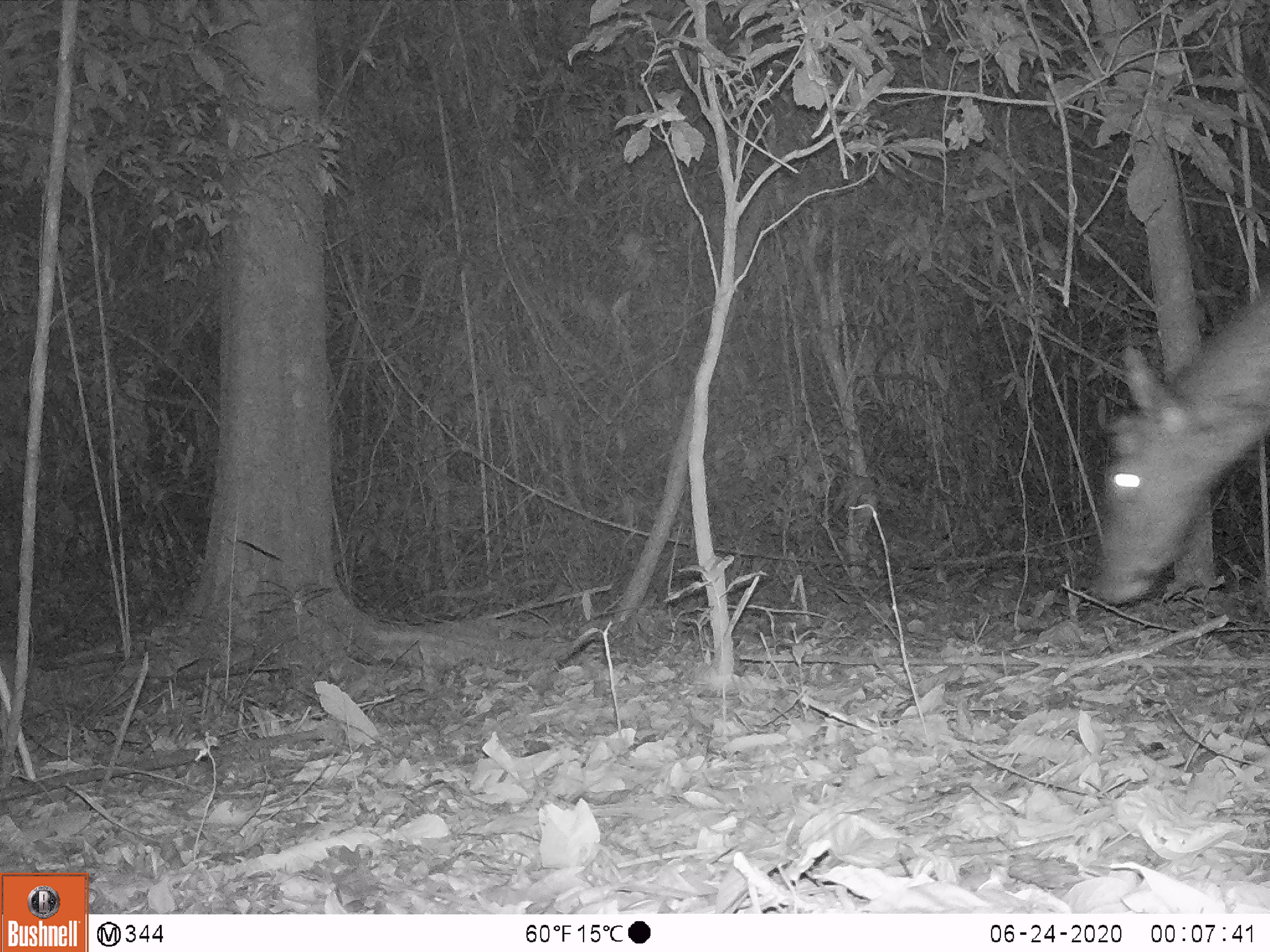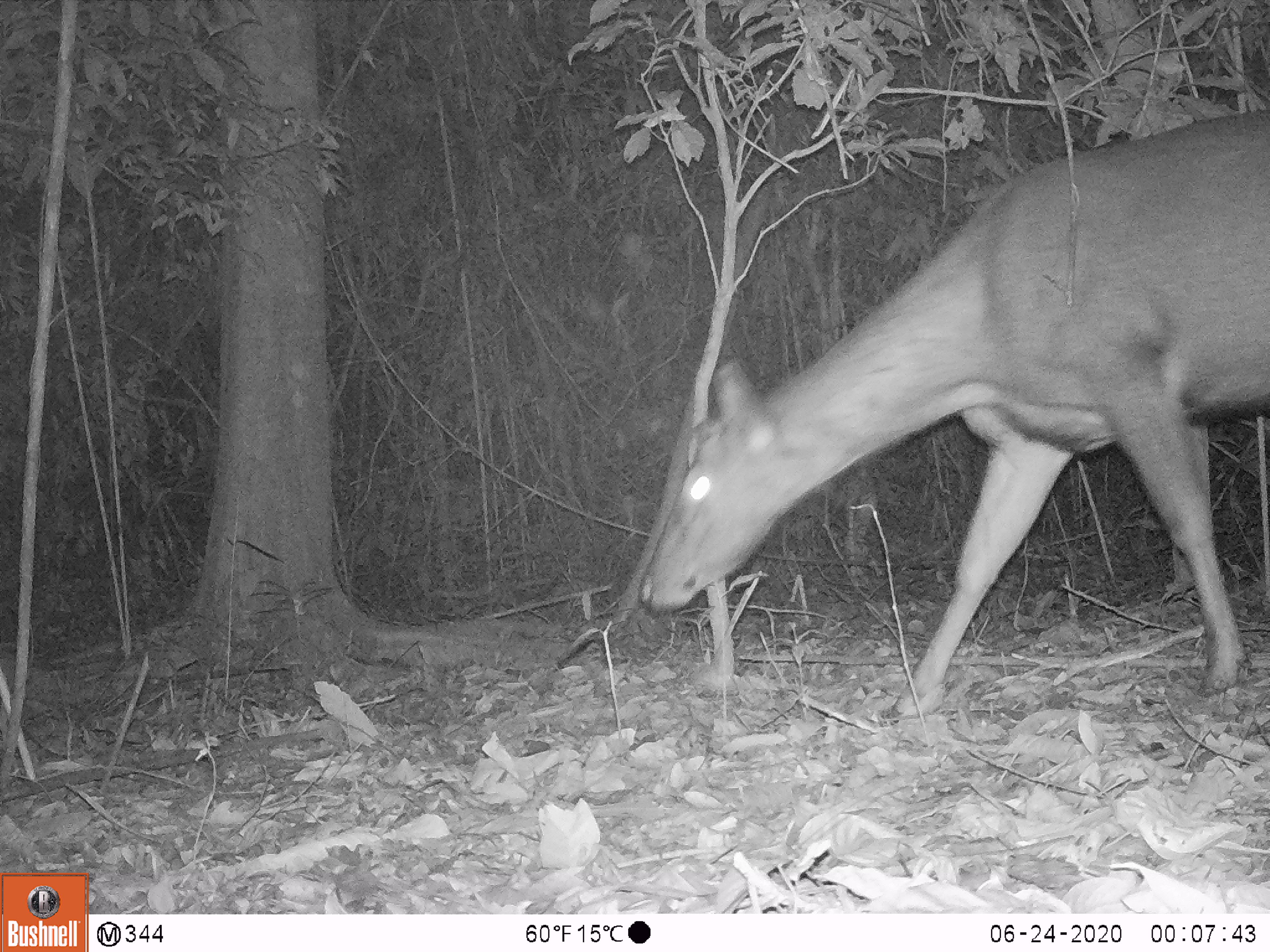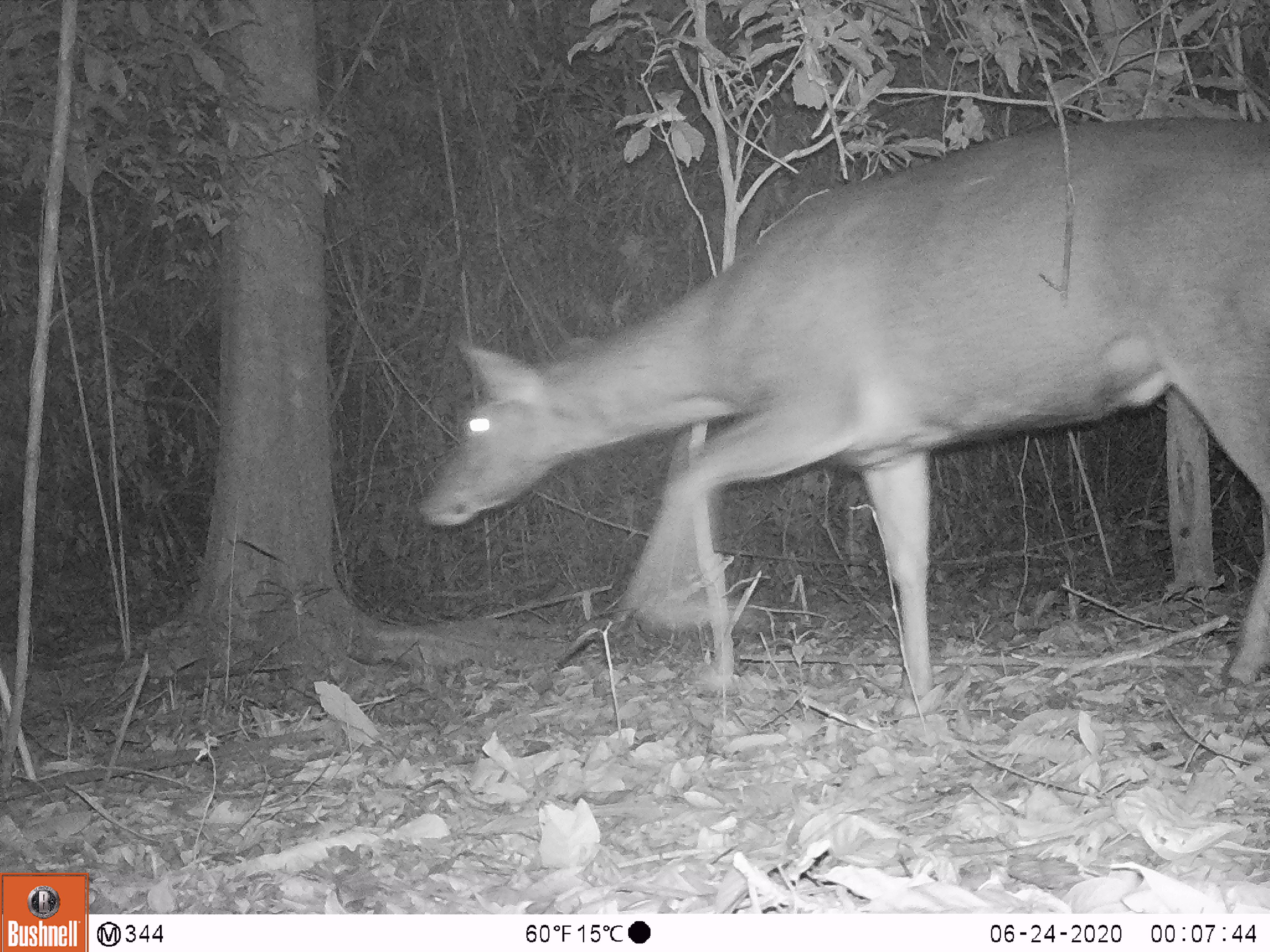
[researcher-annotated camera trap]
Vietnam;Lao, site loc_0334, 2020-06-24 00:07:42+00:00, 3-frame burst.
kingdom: Animalia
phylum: Chordata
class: Mammalia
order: Artiodactyla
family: Cervidae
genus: Rusa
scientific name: Rusa unicolor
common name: sambar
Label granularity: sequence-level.